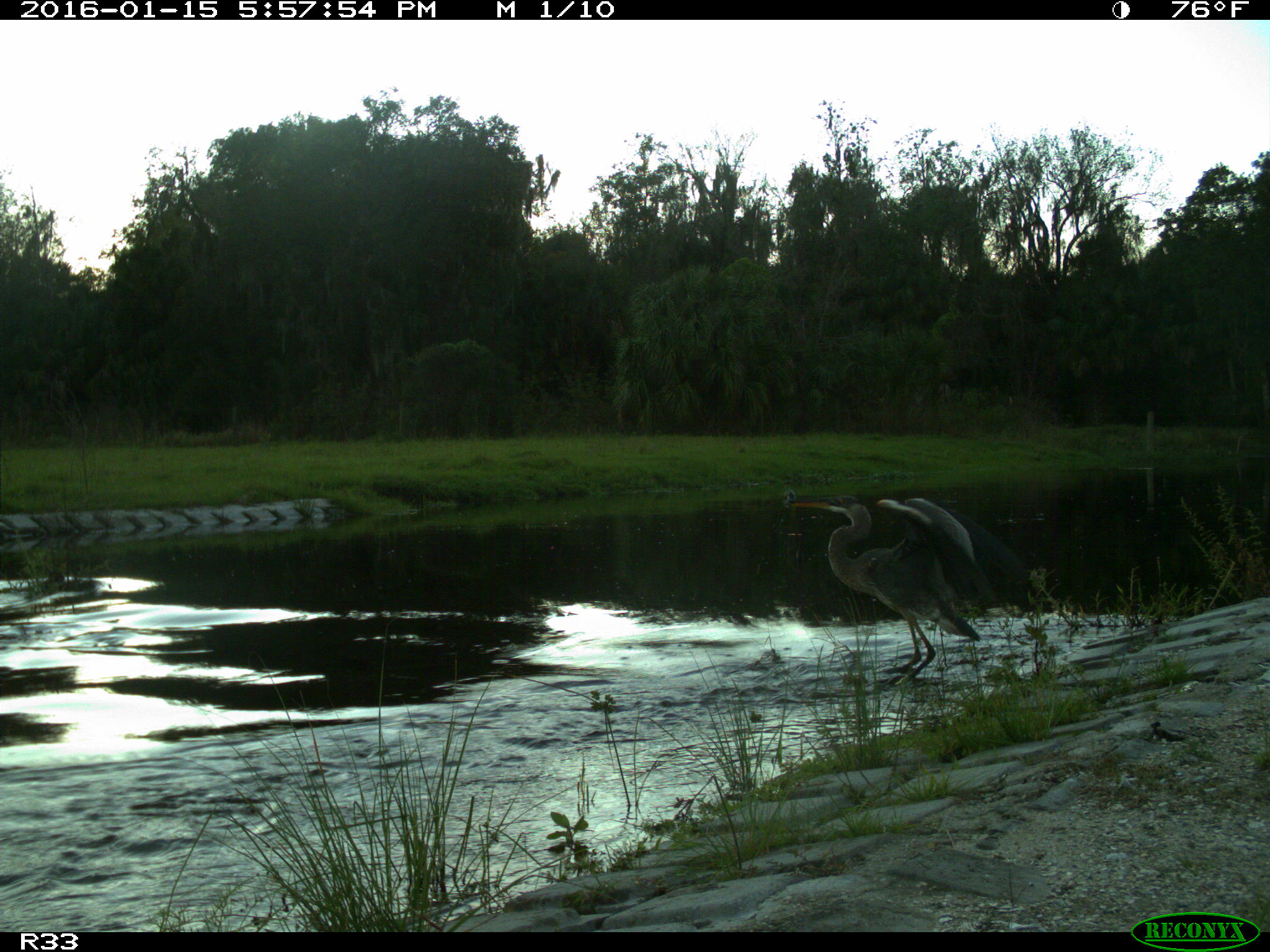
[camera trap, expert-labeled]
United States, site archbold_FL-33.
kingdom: Animalia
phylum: Chordata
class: Aves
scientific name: Aves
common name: birds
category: unidentified bird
Unidentified bird (birds) (Aves).